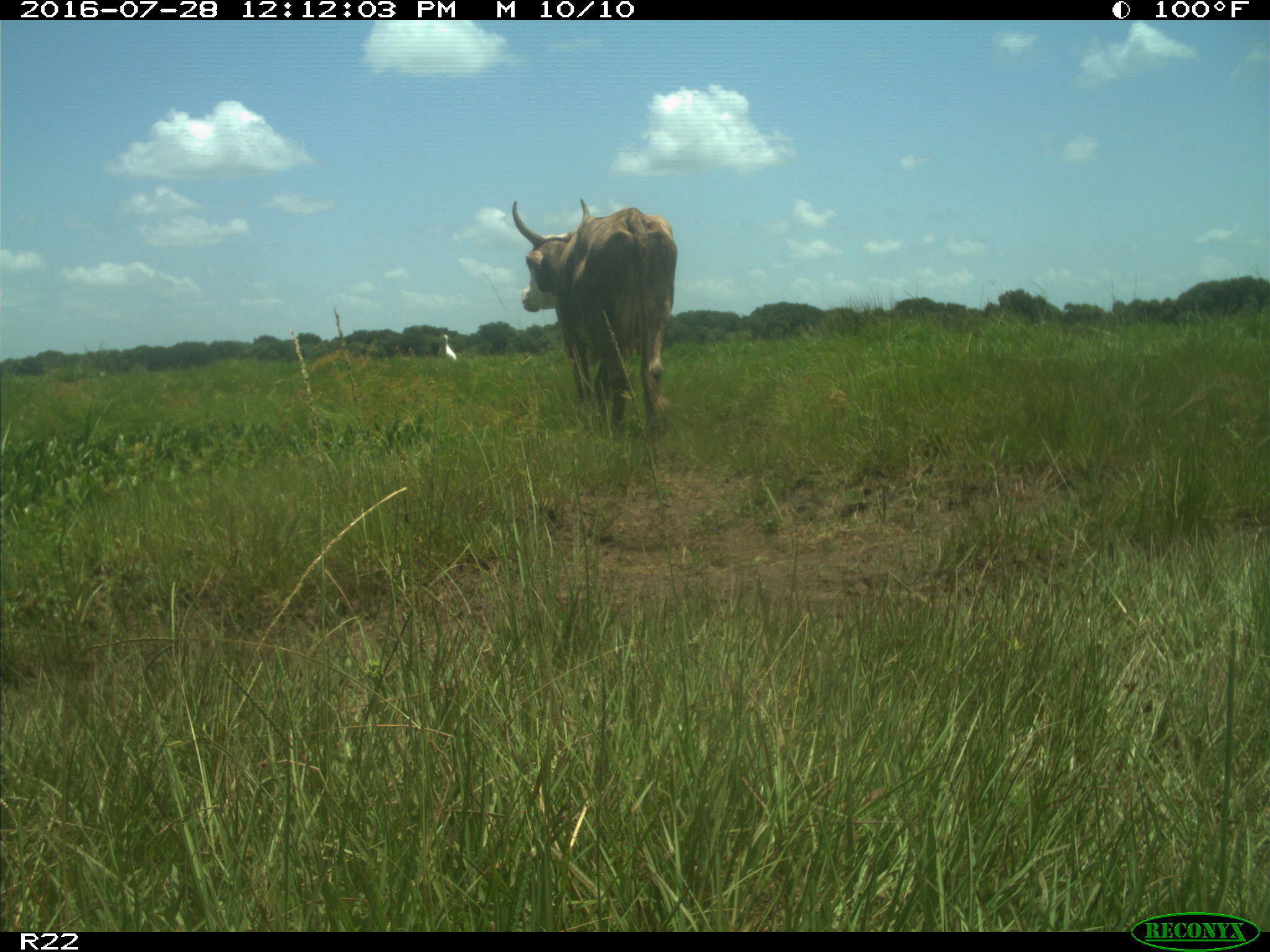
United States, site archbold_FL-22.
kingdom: Animalia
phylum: Chordata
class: Mammalia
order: Artiodactyla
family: Bovidae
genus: Bos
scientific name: Bos taurus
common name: domestic cow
Bos taurus (domestic cow).